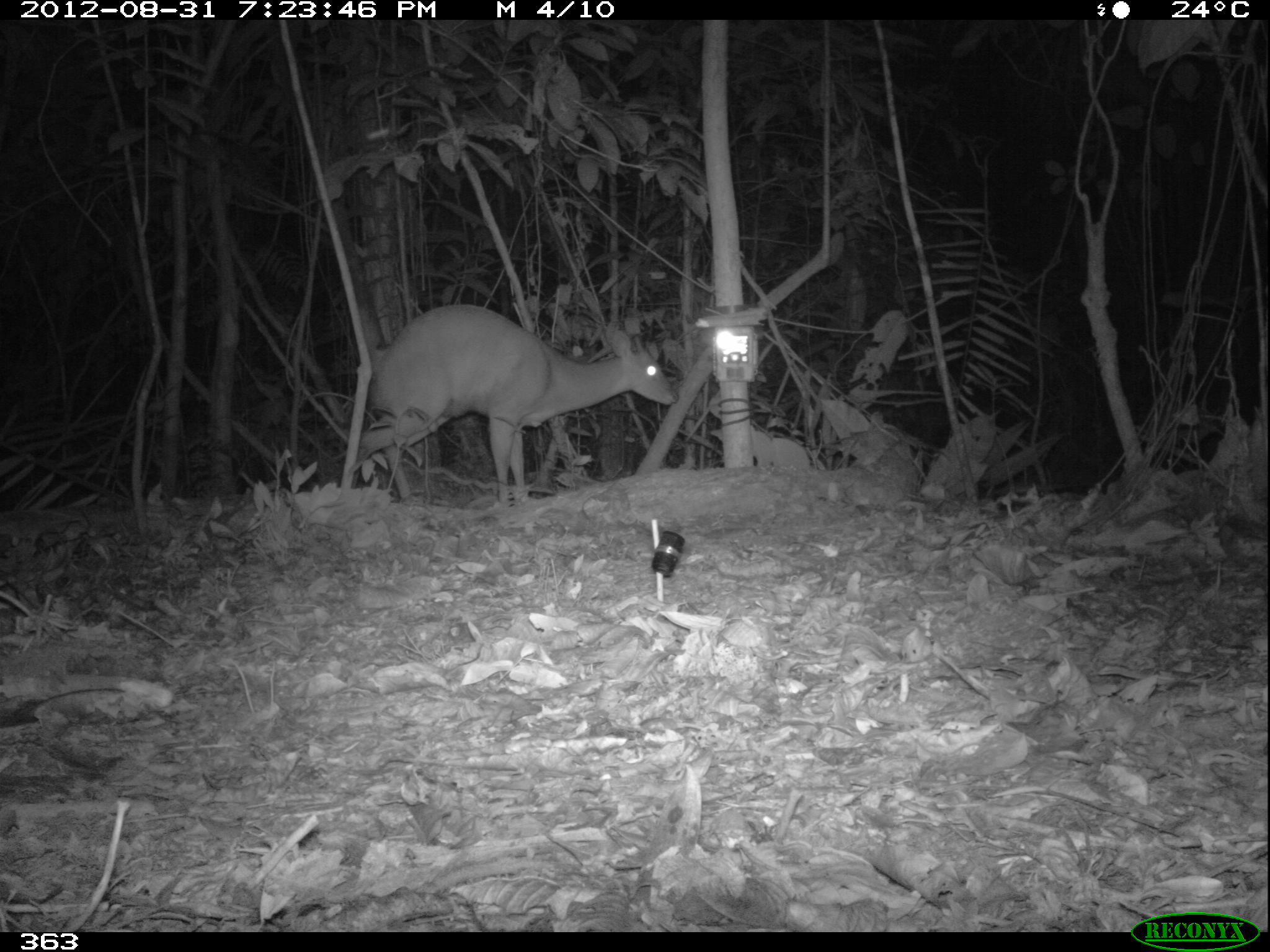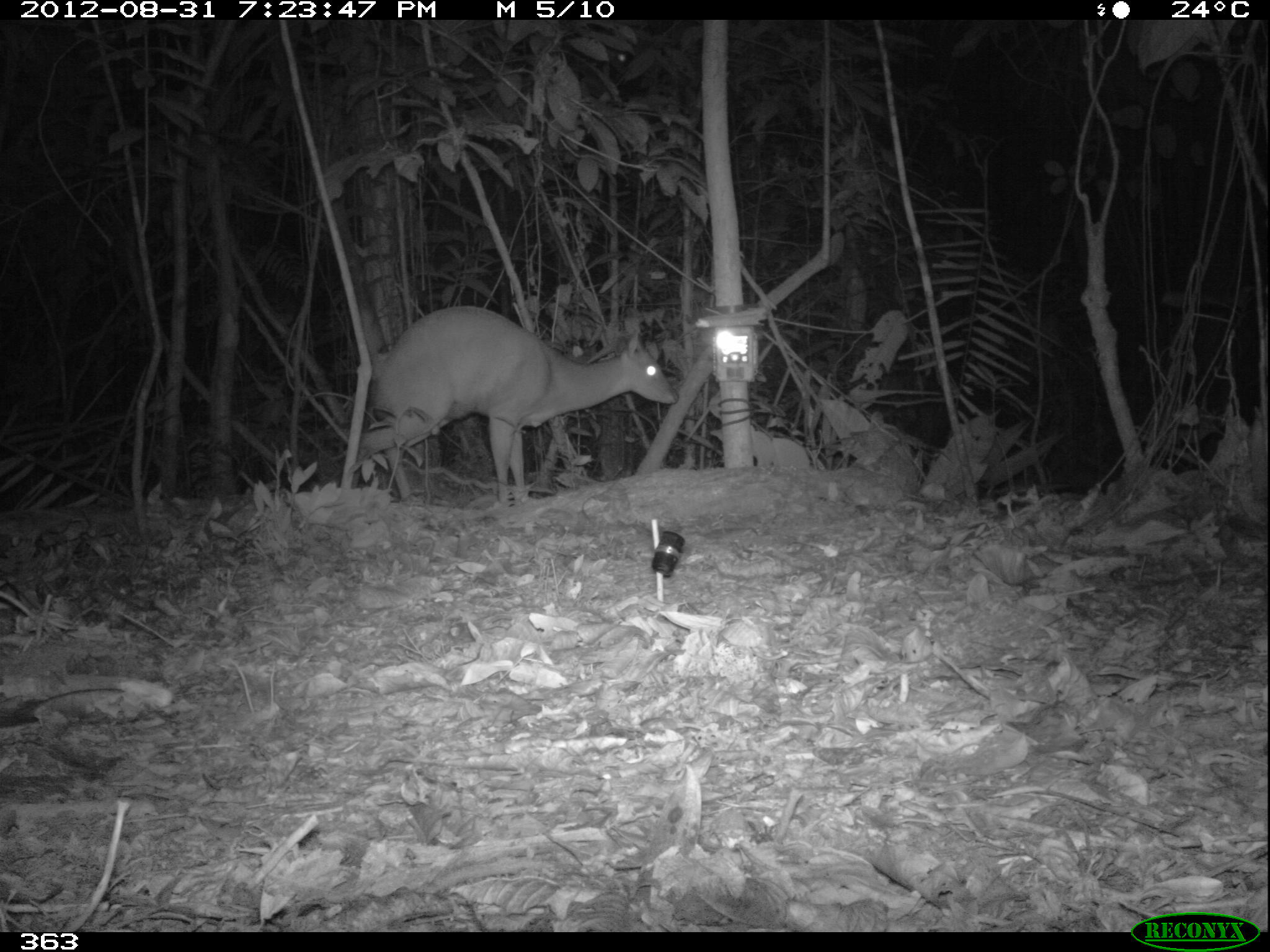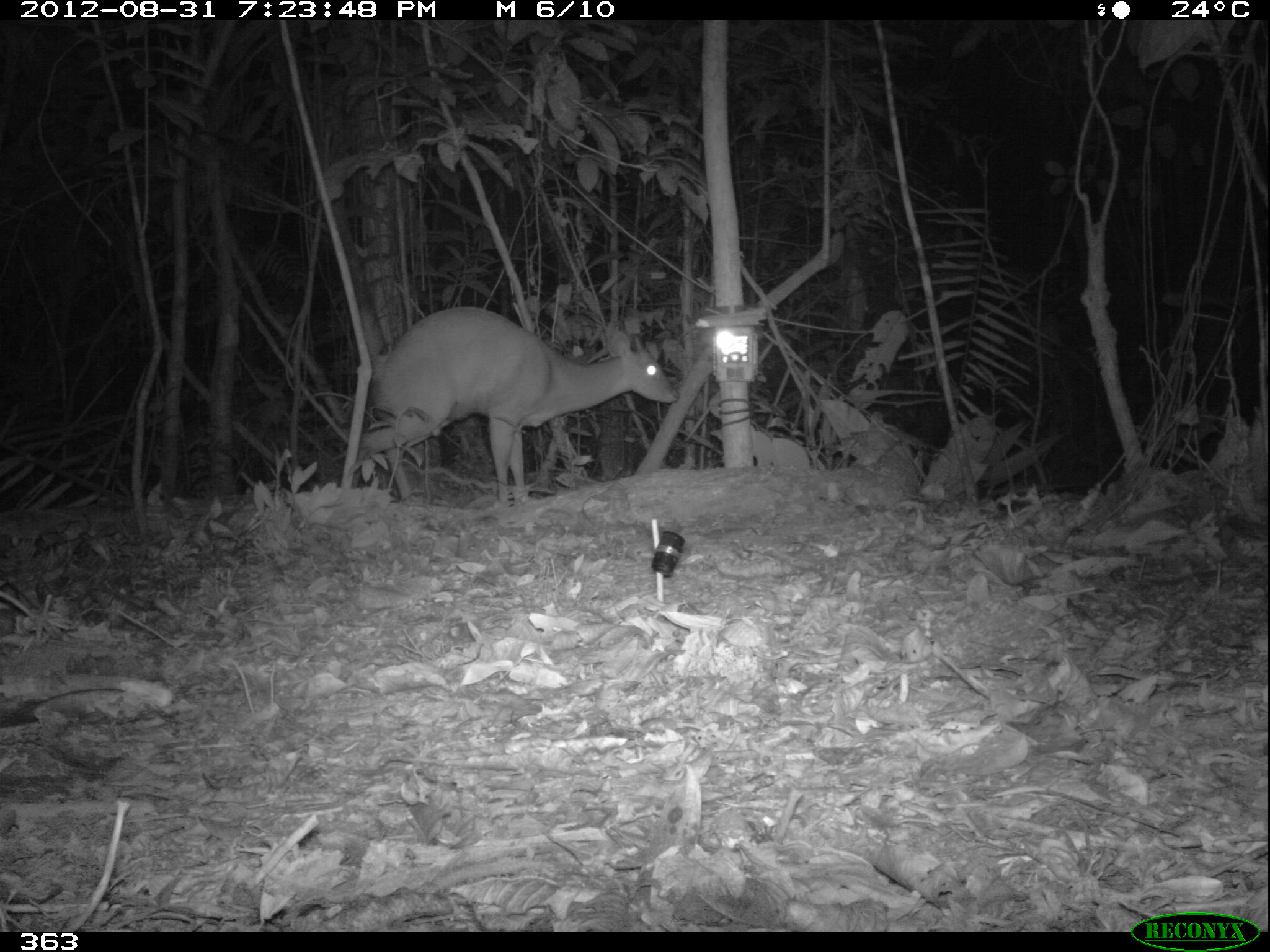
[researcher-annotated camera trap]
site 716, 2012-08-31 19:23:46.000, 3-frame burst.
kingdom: Animalia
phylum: Chordata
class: Mammalia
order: Artiodactyla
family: Cervidae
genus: Mazama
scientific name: Mazama americana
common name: red brocket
Mazama americana (red brocket).